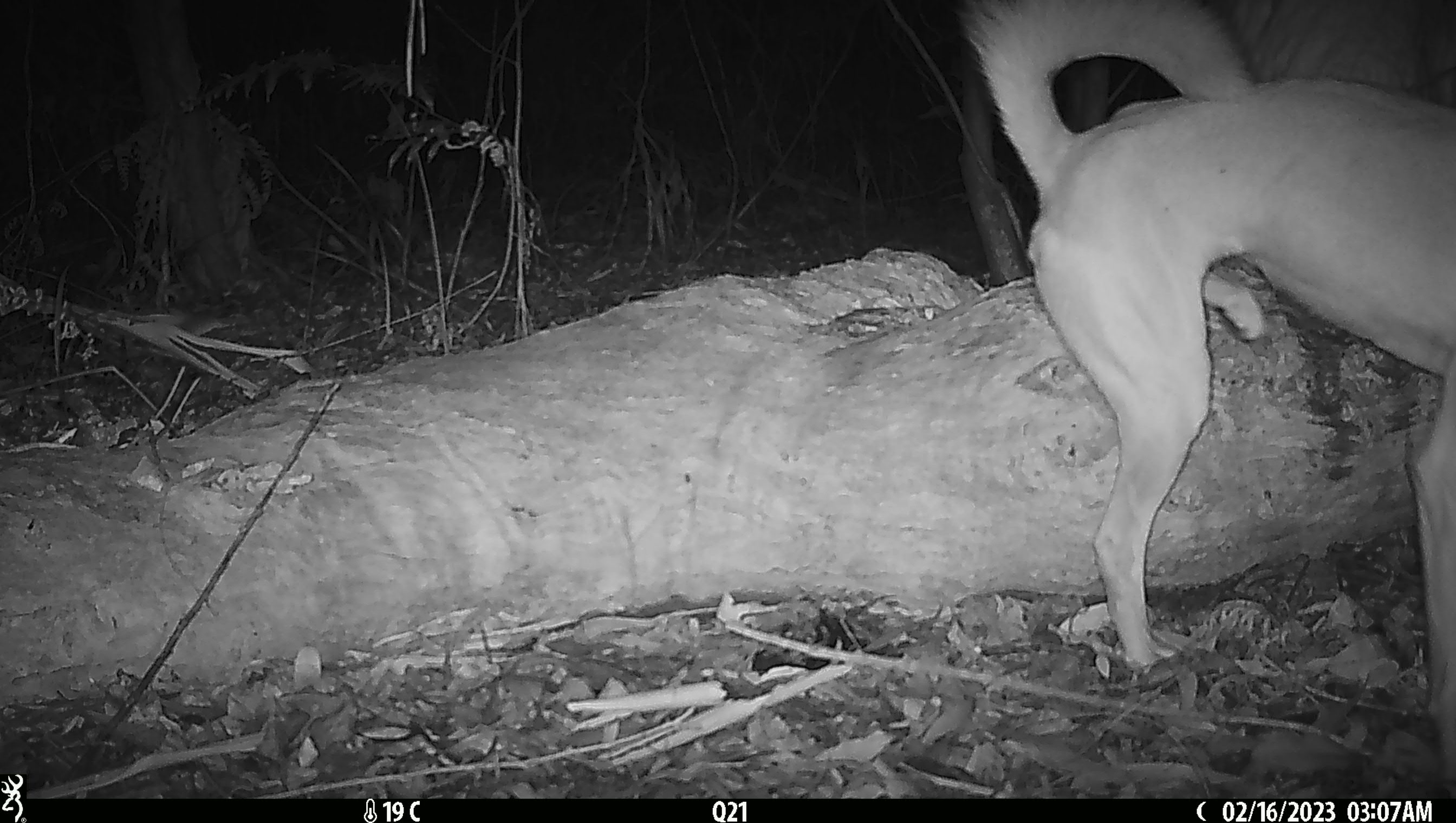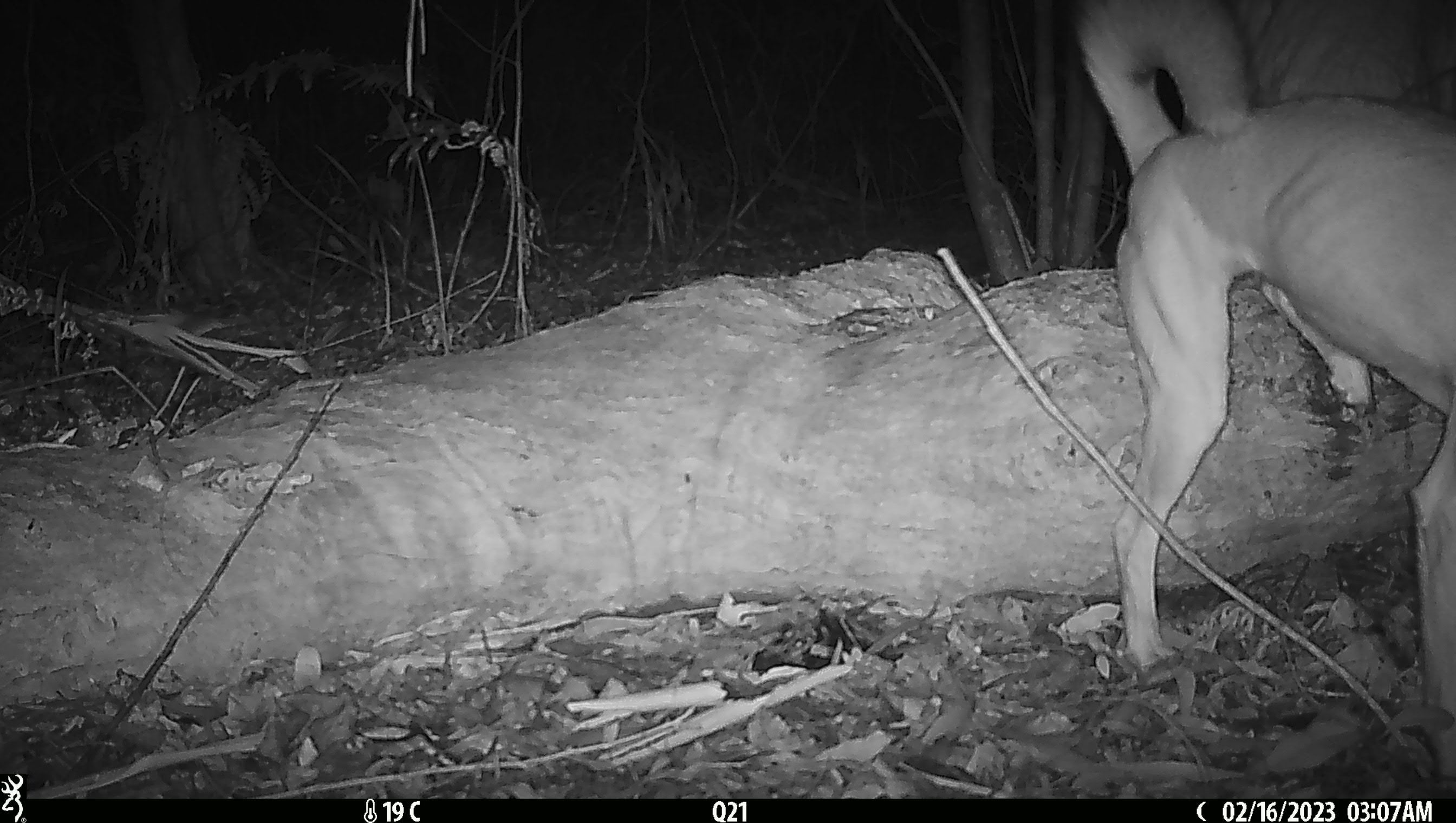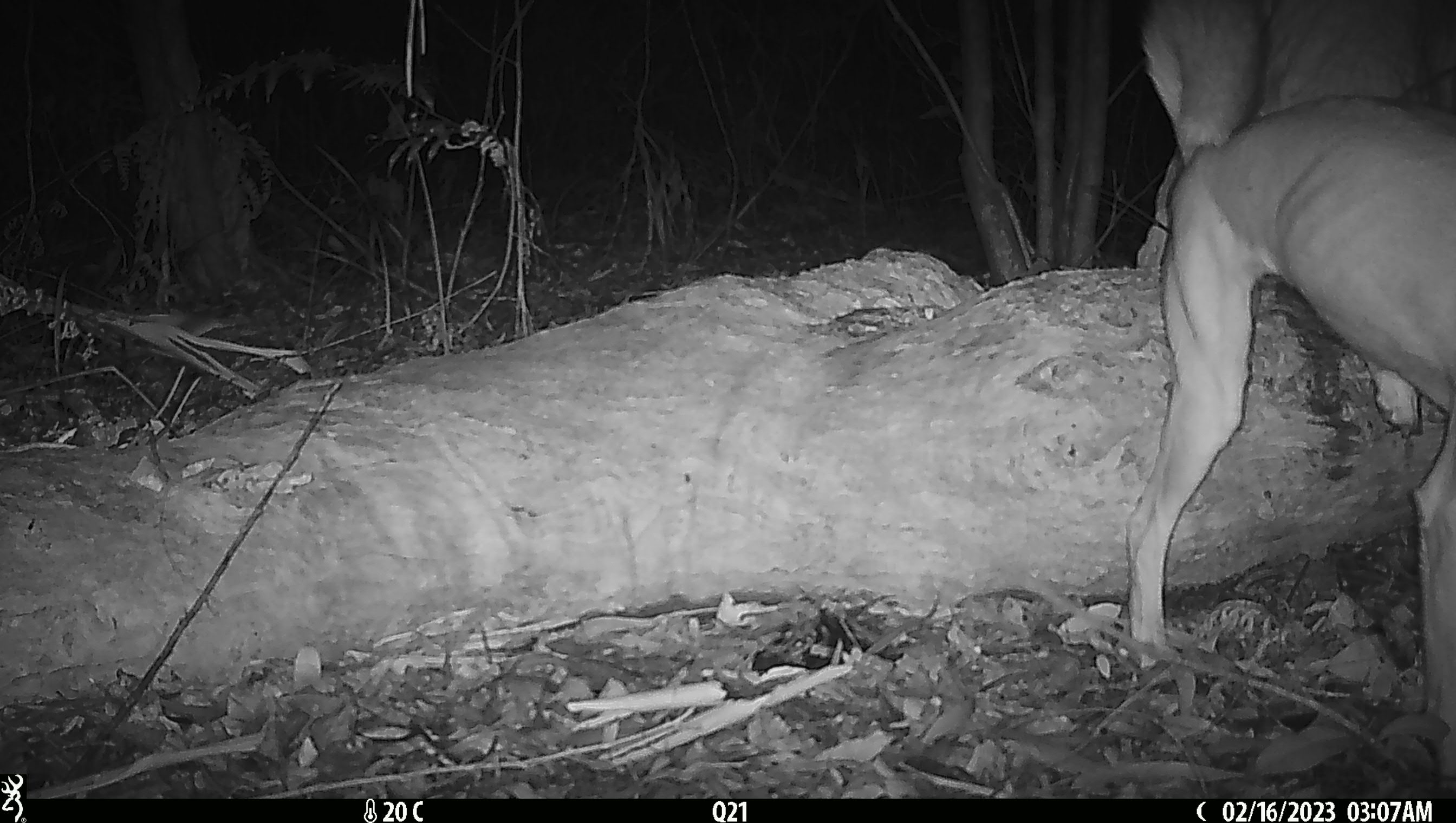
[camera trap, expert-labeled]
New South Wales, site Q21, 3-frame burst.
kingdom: Animalia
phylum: Chordata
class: Mammalia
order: Carnivora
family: Canidae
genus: Canis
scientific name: Canis familiaris dingo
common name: dingo